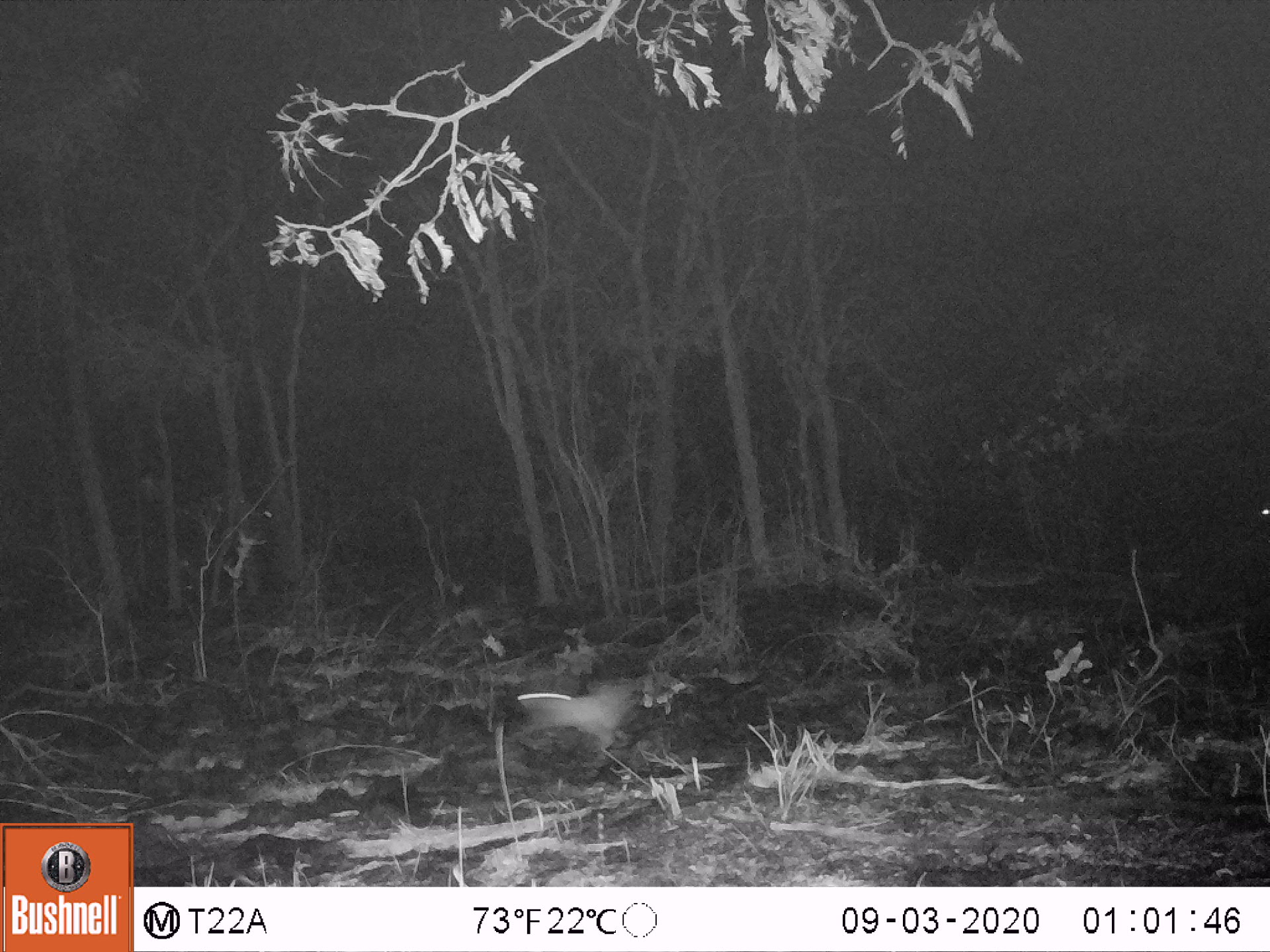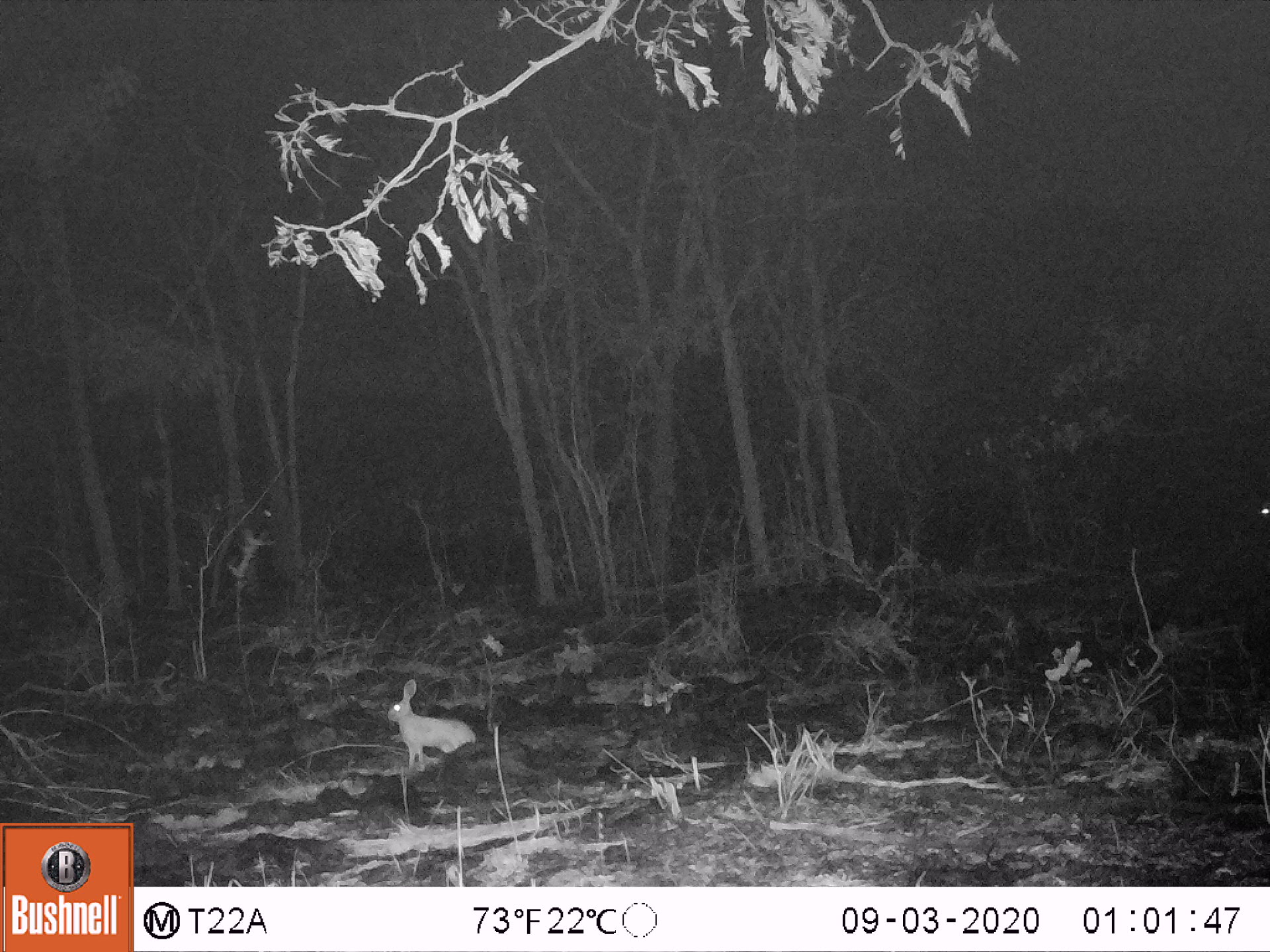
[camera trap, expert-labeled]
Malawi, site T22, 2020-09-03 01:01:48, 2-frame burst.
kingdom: Animalia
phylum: Chordata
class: Mammalia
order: Lagomorpha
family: Leporidae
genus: Lepus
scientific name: Lepus saxatilis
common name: scrub hare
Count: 1.